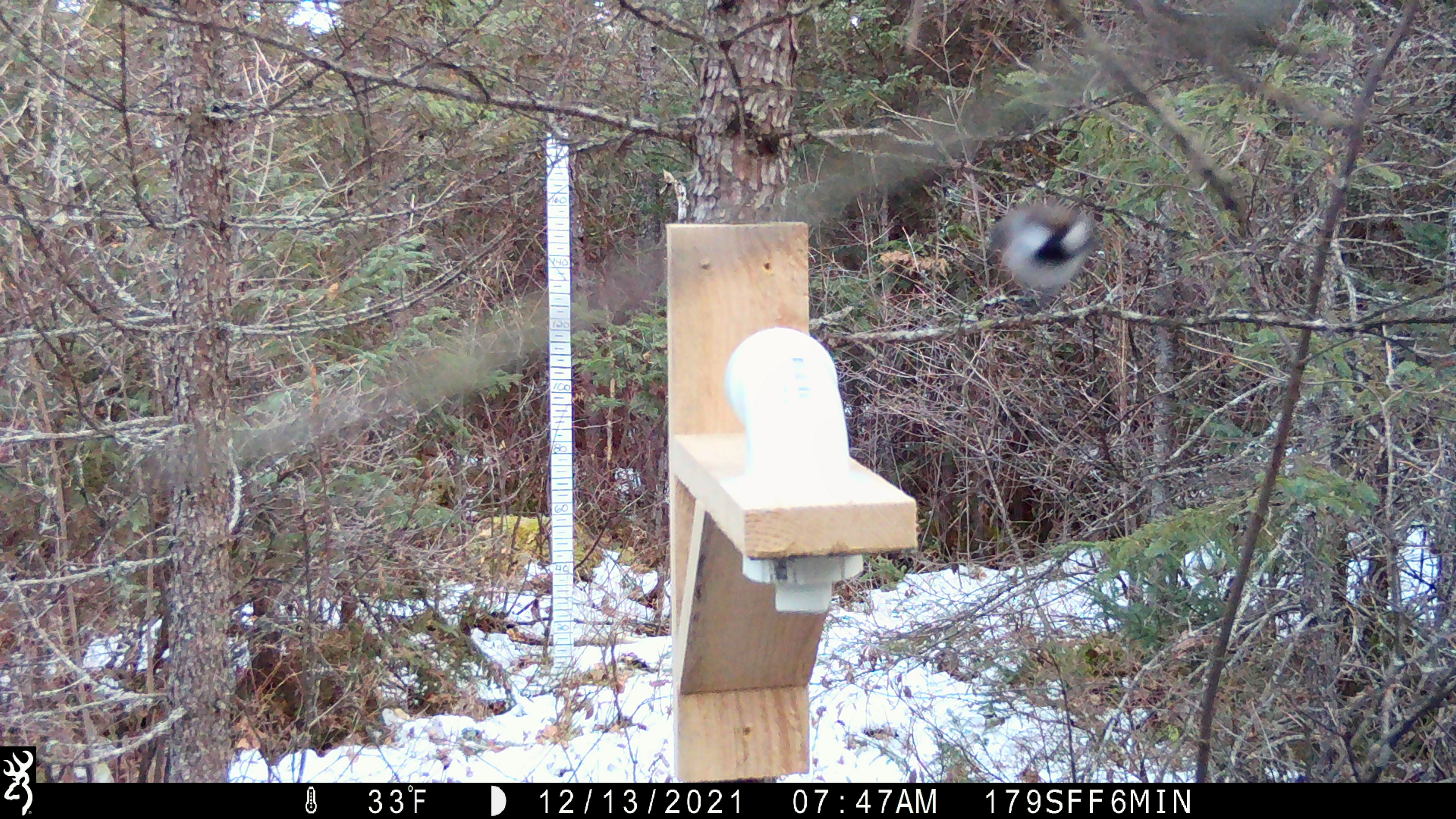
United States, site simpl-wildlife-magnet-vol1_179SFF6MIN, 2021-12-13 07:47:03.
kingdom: Animalia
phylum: Chordata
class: Aves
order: Passeriformes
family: Paridae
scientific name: Paridae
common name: chickadee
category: chickadee sp.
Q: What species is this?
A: Chickadee sp. (chickadee) (Paridae).